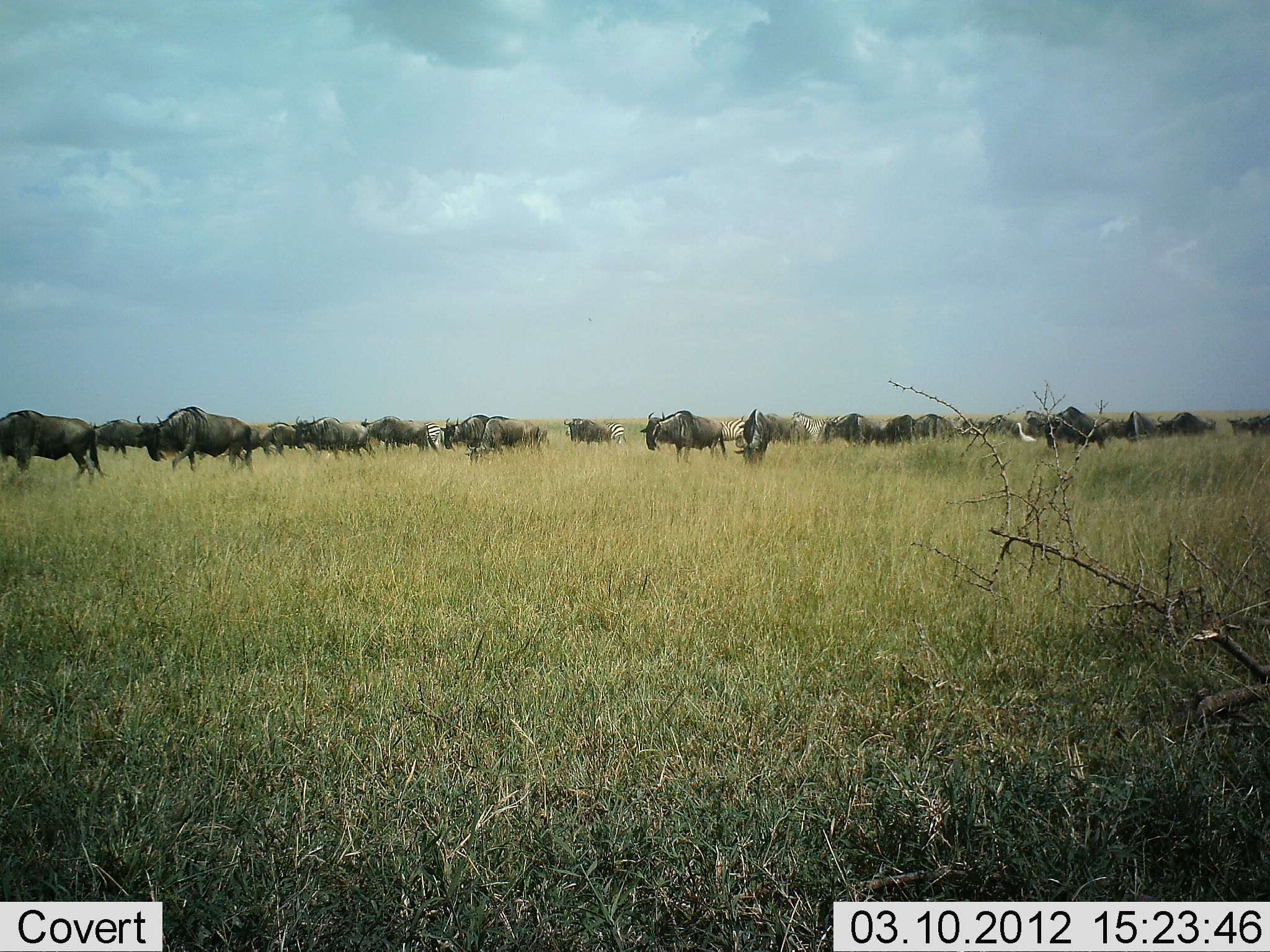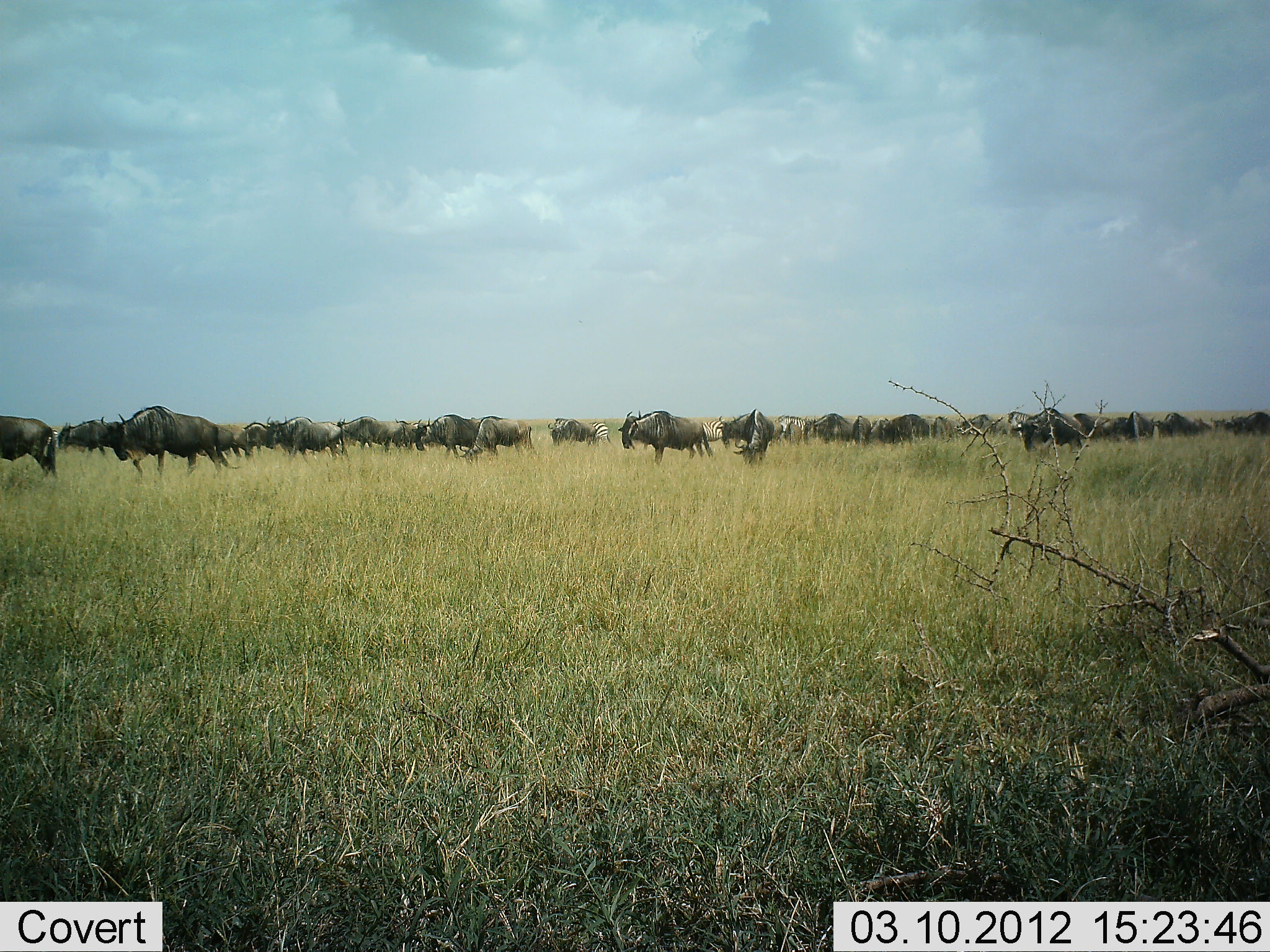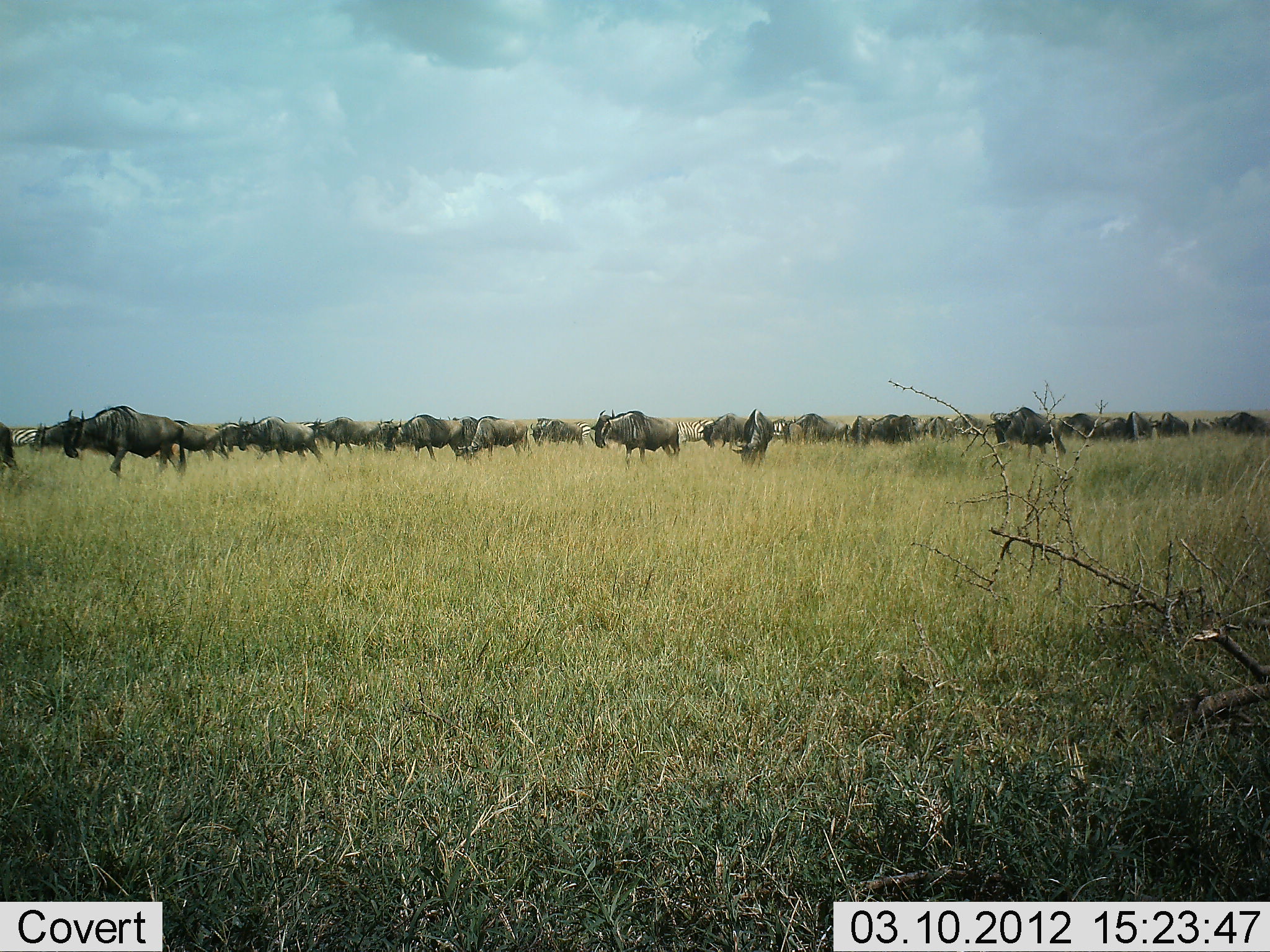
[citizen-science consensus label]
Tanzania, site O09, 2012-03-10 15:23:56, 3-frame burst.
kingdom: Animalia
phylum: Chordata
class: Mammalia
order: Artiodactyla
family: Bovidae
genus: Connochaetes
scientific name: Connochaetes taurinus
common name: blue wildebeest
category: wildebeest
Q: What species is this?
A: Wildebeest (blue wildebeest) (Connochaetes taurinus).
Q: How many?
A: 11-50.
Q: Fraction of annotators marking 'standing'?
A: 11%.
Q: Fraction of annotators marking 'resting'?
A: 0%.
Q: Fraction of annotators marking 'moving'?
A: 94%.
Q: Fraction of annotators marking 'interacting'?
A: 3%.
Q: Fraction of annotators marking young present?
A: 0%.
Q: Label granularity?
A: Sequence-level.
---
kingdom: Animalia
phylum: Chordata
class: Mammalia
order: Perissodactyla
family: Equidae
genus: Equus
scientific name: Equus quagga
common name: plains zebra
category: zebra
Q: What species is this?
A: Zebra (plains zebra) (Equus quagga).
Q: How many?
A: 4.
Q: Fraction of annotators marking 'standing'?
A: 17%.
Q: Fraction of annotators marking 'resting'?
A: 0%.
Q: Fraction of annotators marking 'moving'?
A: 89%.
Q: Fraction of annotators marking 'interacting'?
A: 11%.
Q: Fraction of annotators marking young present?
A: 0%.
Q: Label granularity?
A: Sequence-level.